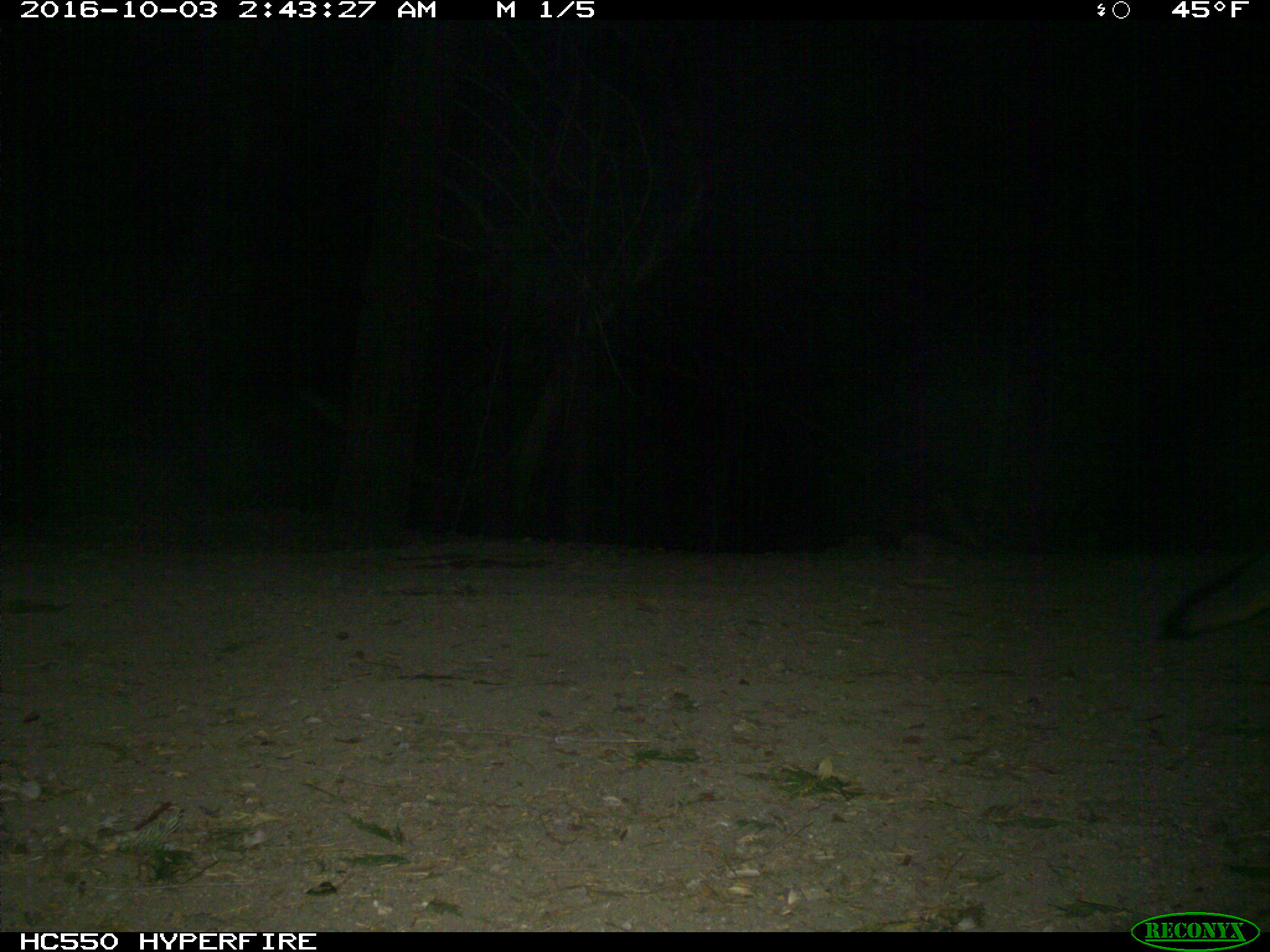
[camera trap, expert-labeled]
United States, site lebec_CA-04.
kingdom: Animalia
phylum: Chordata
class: Mammalia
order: Carnivora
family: Canidae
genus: Urocyon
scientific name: Urocyon cinereoargenteus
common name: gray fox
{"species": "Urocyon cinereoargenteus (gray fox)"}